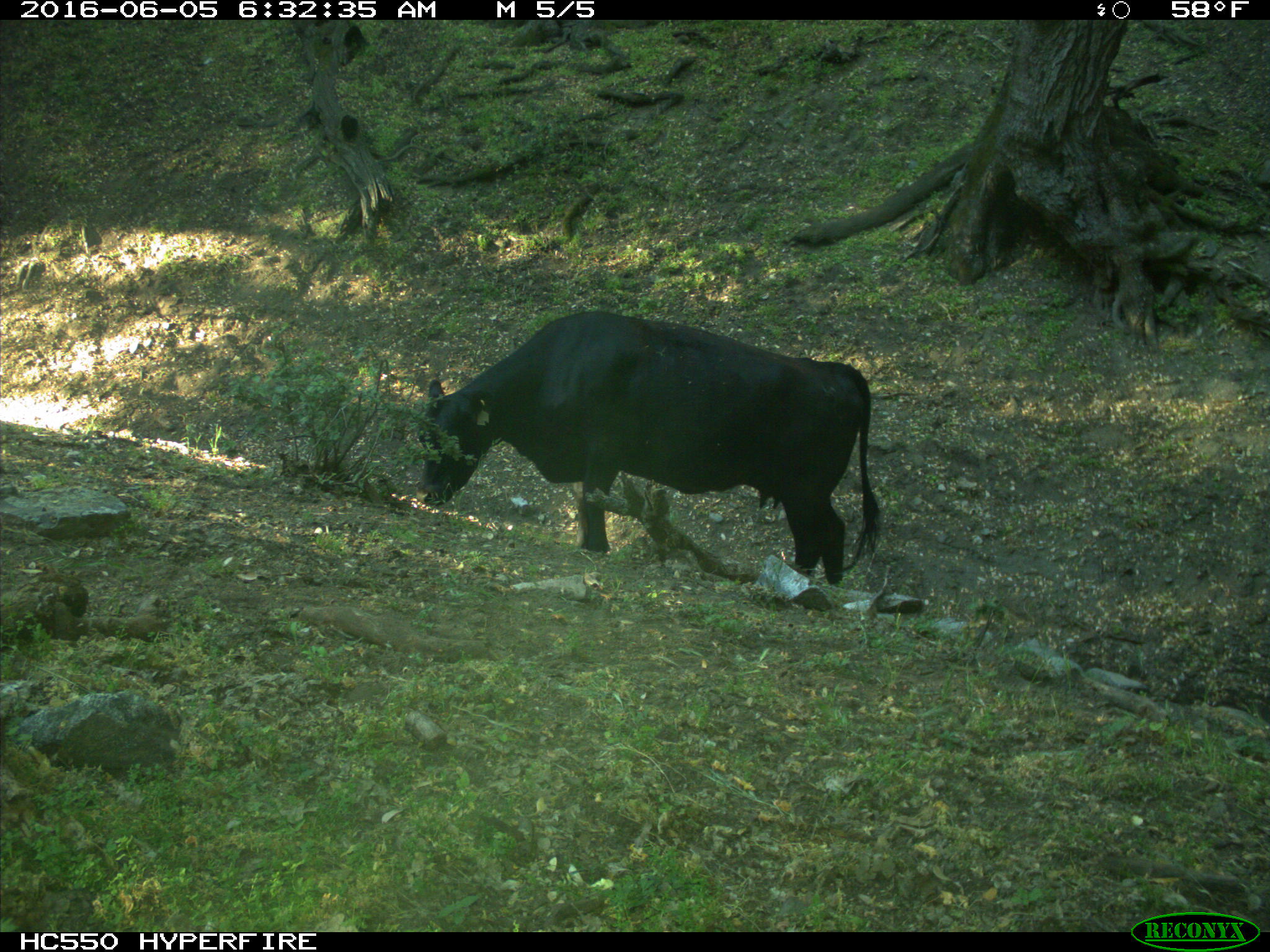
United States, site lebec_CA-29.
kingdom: Animalia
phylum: Chordata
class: Mammalia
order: Artiodactyla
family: Bovidae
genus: Bos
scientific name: Bos taurus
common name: domestic cow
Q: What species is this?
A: Bos taurus (domestic cow).